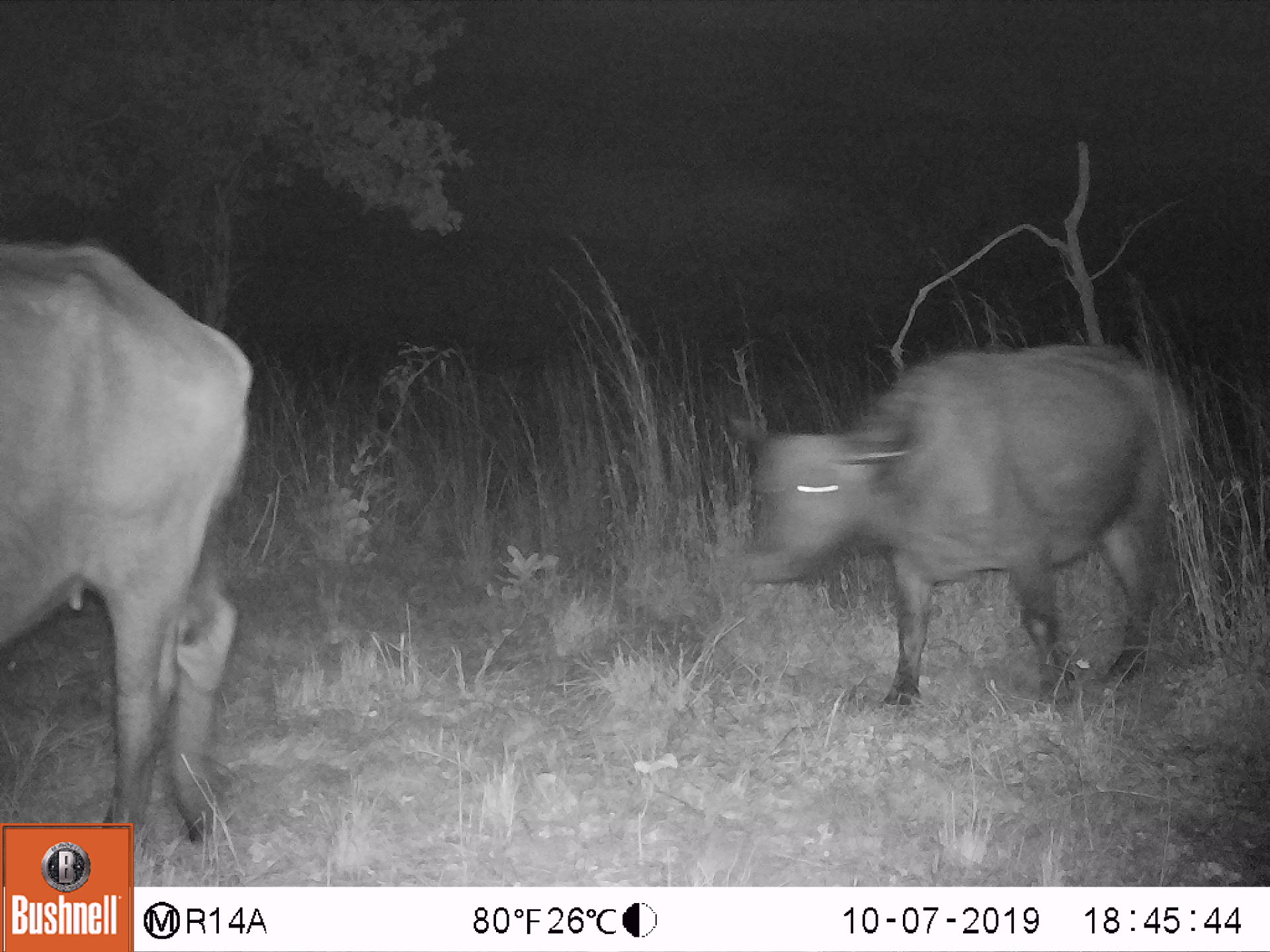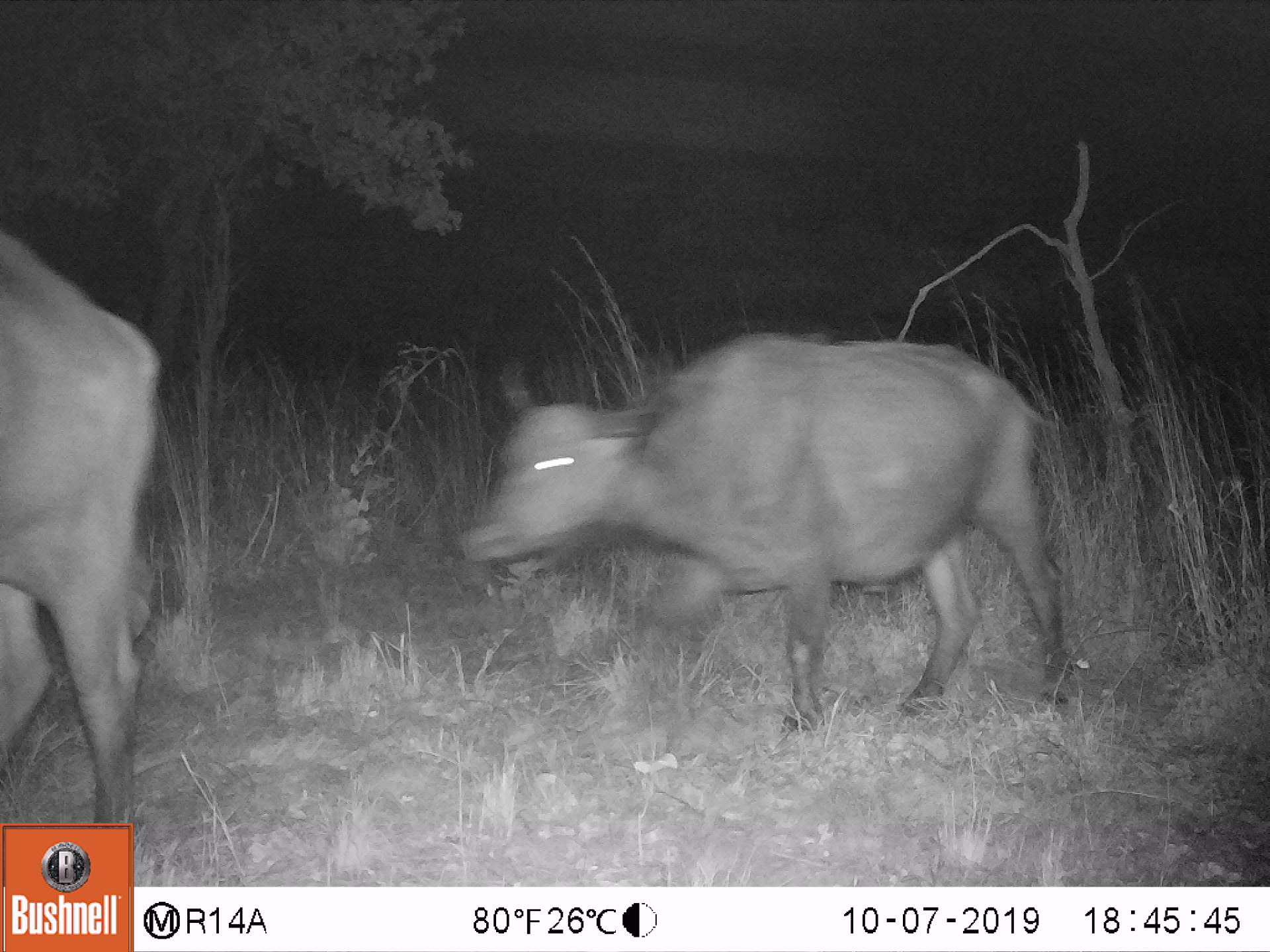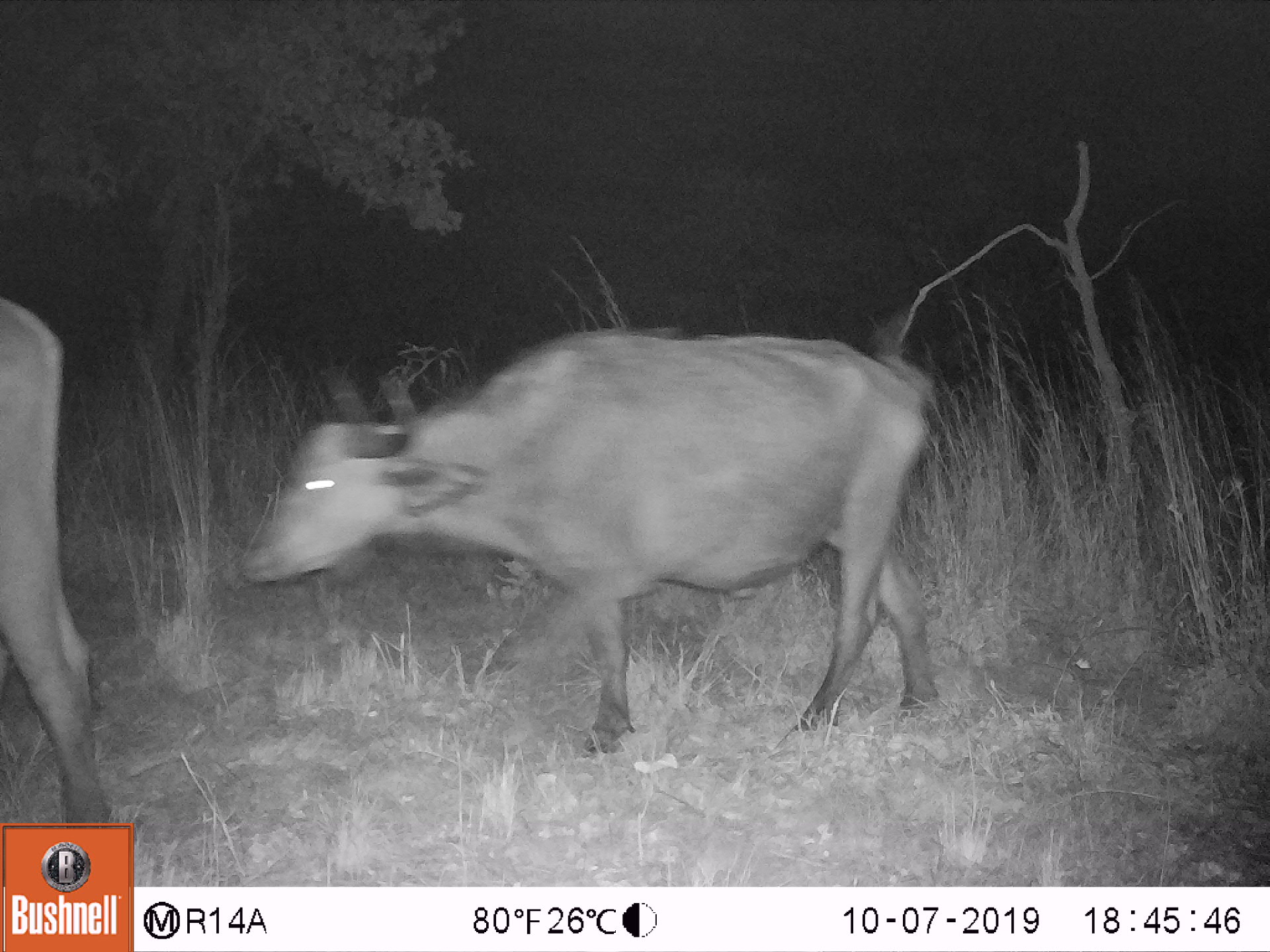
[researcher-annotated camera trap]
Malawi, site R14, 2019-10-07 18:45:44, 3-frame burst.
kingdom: Animalia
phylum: Chordata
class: Mammalia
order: Artiodactyla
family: Bovidae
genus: Syncerus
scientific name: Syncerus caffer caffer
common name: cape buffalo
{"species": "cape buffalo (Syncerus caffer caffer)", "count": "2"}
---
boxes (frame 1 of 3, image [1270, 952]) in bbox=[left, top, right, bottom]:
cape buffalo: bbox=[732, 338, 1195, 717]; bbox=[0, 224, 265, 821]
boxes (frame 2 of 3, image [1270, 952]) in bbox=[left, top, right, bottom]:
cape buffalo: bbox=[462, 328, 1074, 717]; bbox=[0, 213, 150, 816]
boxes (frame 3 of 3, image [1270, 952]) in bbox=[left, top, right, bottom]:
cape buffalo: bbox=[243, 327, 953, 756]; bbox=[0, 263, 133, 816]